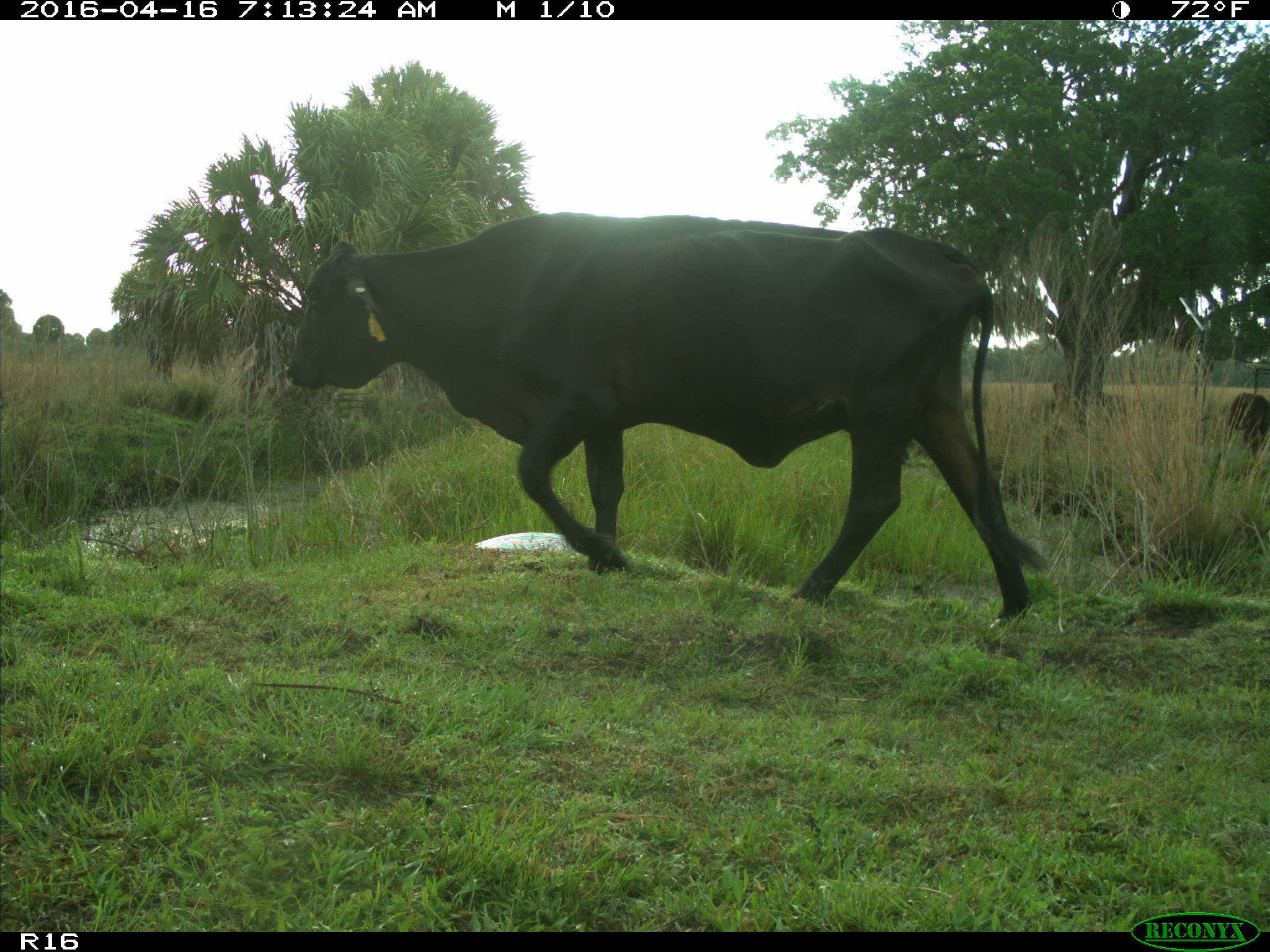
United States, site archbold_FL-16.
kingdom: Animalia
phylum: Chordata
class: Mammalia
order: Artiodactyla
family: Bovidae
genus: Bos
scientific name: Bos taurus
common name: domestic cow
Bos taurus (domestic cow).